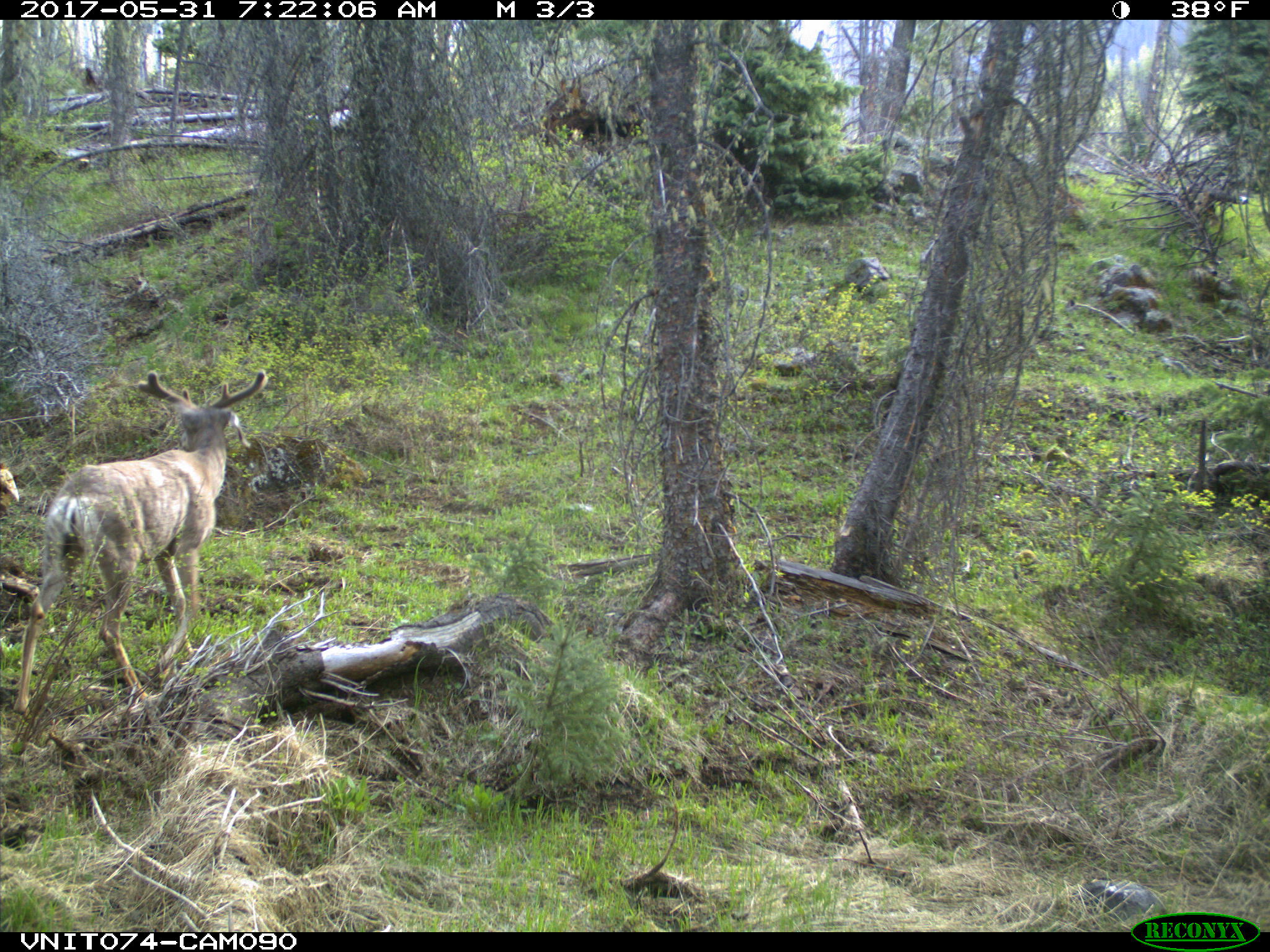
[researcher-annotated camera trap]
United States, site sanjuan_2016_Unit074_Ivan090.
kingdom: Animalia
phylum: Chordata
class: Mammalia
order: Artiodactyla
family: Cervidae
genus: Odocoileus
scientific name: Odocoileus hemionus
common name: mule deer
Odocoileus hemionus (mule deer).